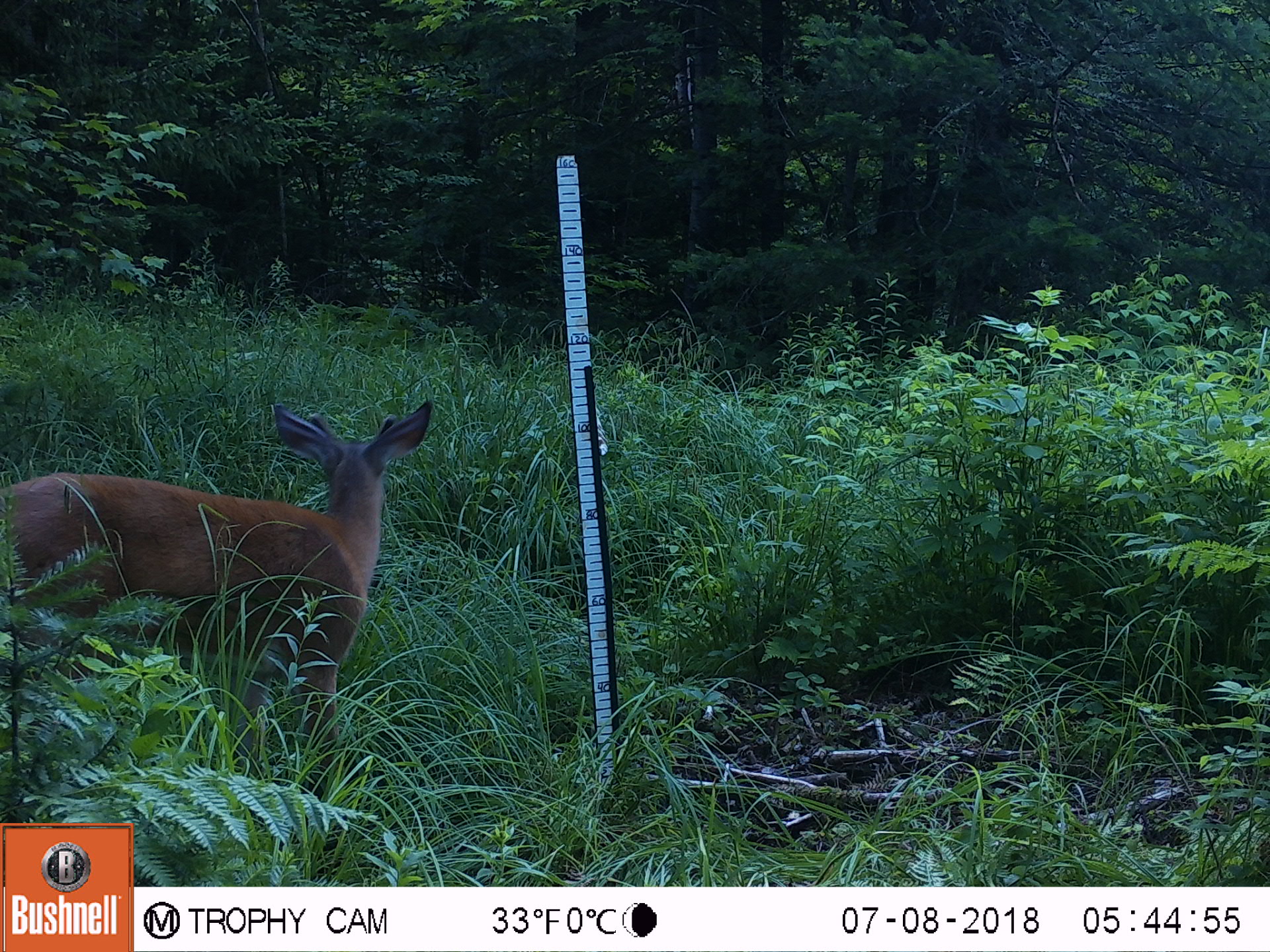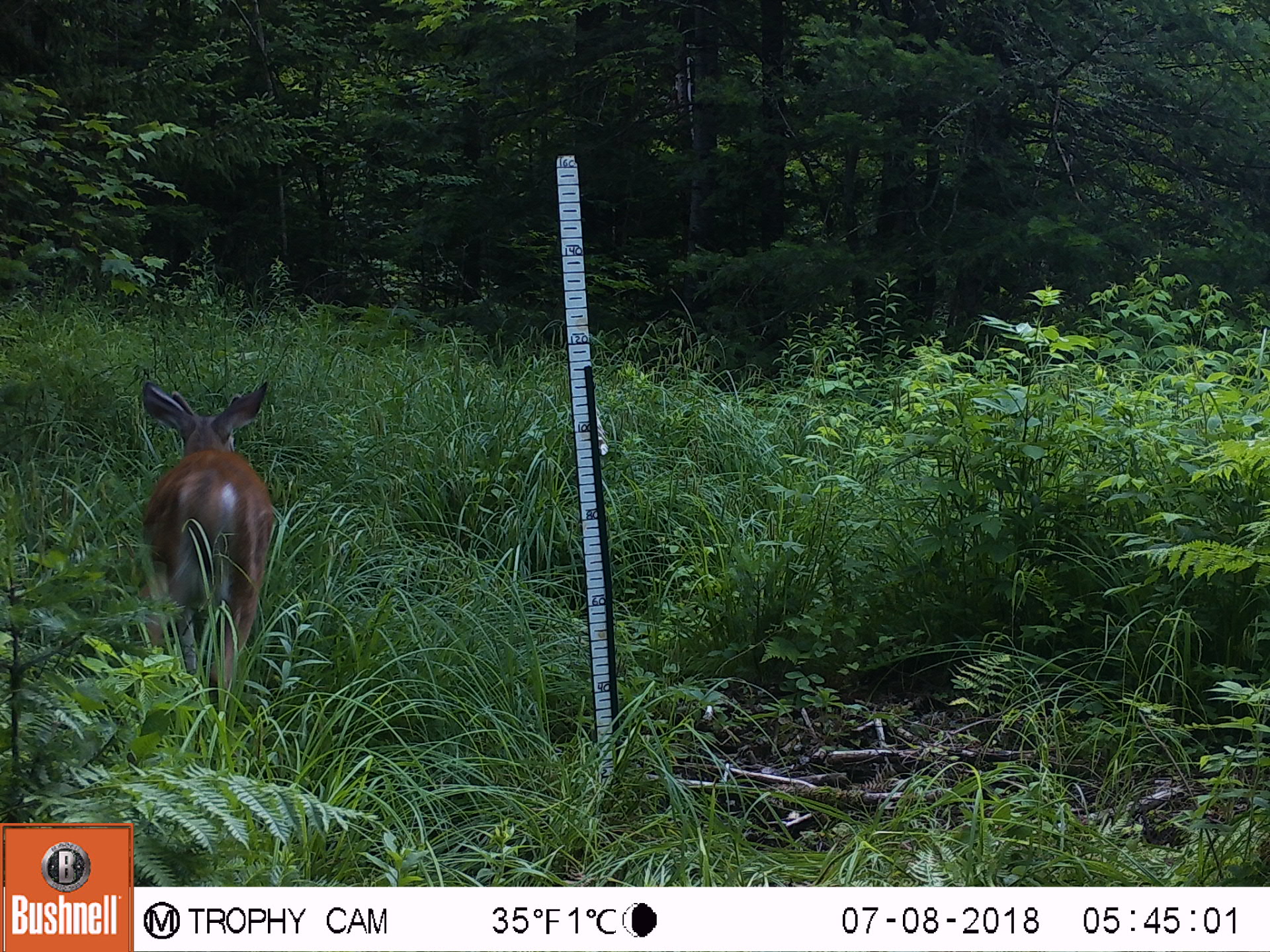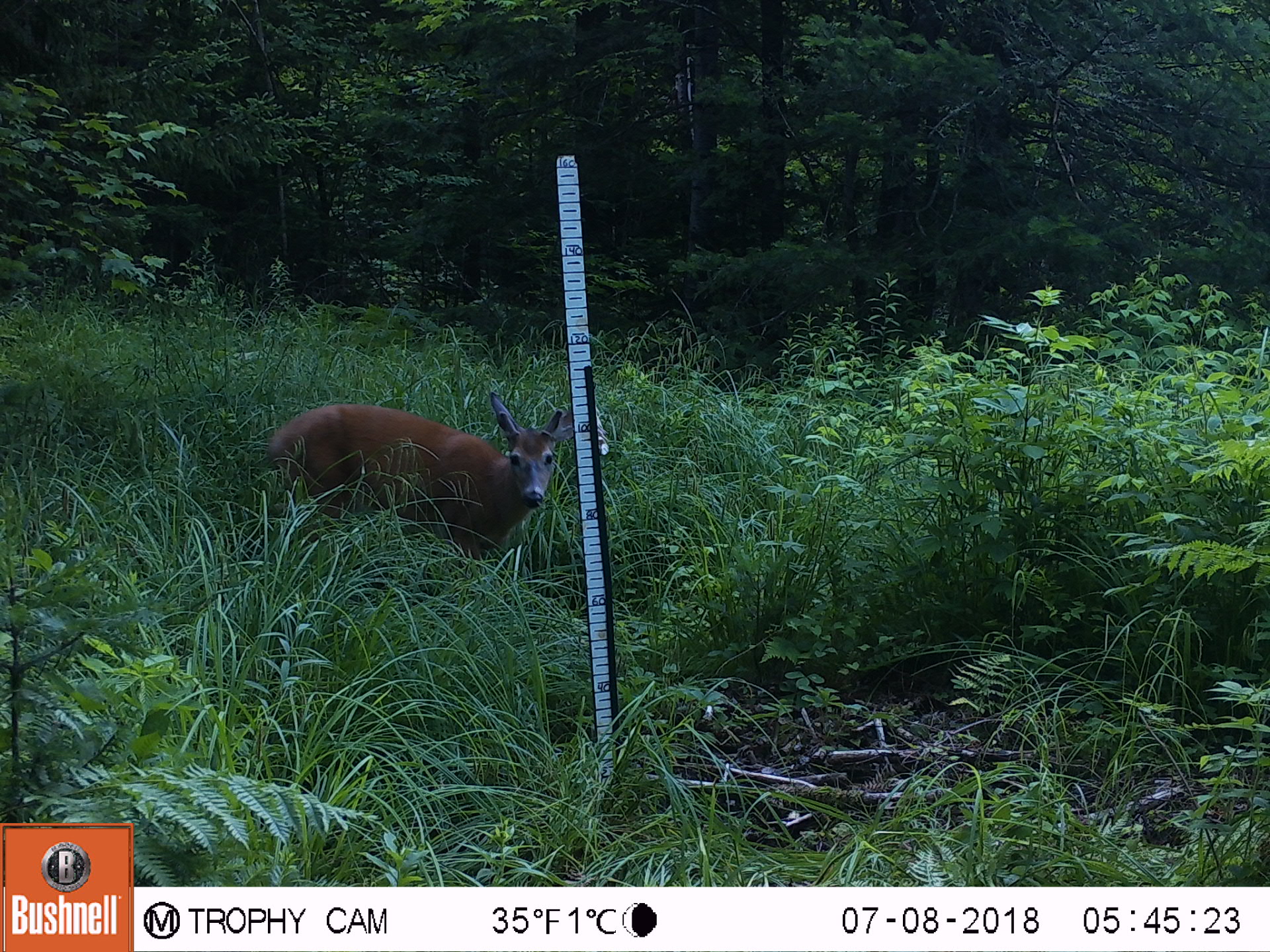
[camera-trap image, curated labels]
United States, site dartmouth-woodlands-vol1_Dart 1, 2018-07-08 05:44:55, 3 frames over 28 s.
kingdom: Animalia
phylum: Chordata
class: Mammalia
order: Artiodactyla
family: Cervidae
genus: Odocoileus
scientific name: Odocoileus virginianus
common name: white-tailed deer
White-tailed deer (Odocoileus virginianus).